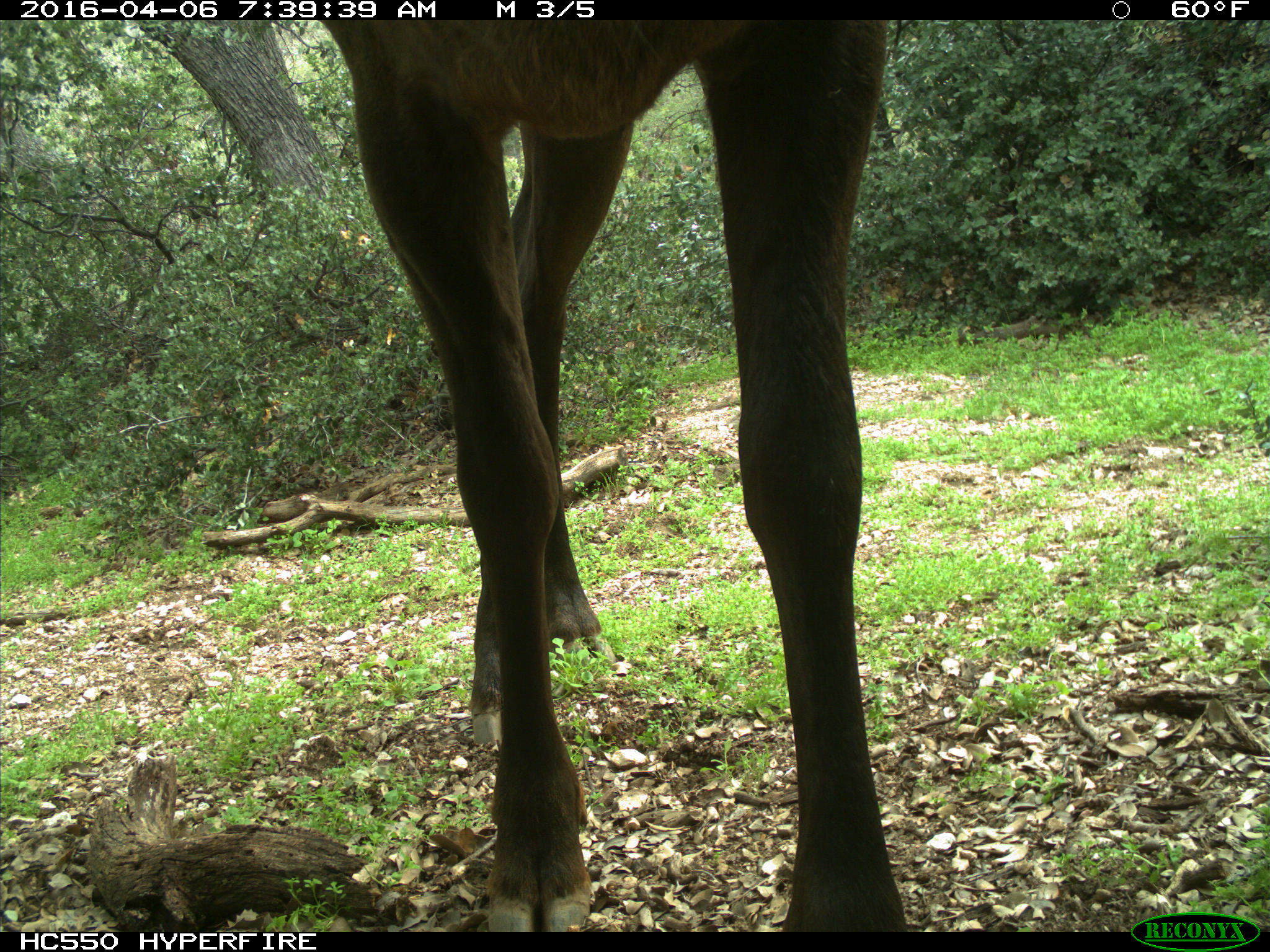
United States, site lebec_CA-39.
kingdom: Animalia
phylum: Chordata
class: Mammalia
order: Artiodactyla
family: Cervidae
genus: Cervus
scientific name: Cervus canadensis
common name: elk